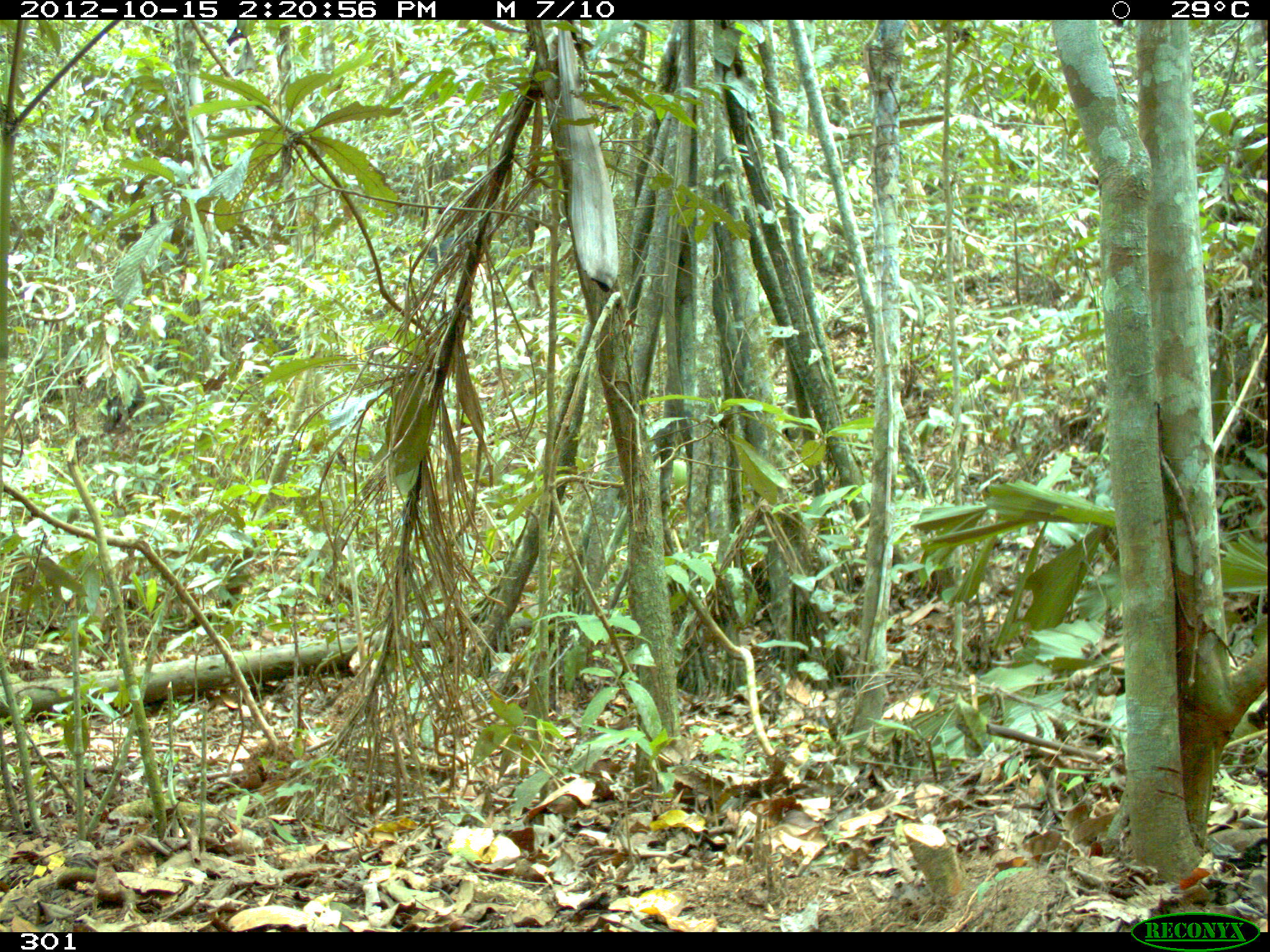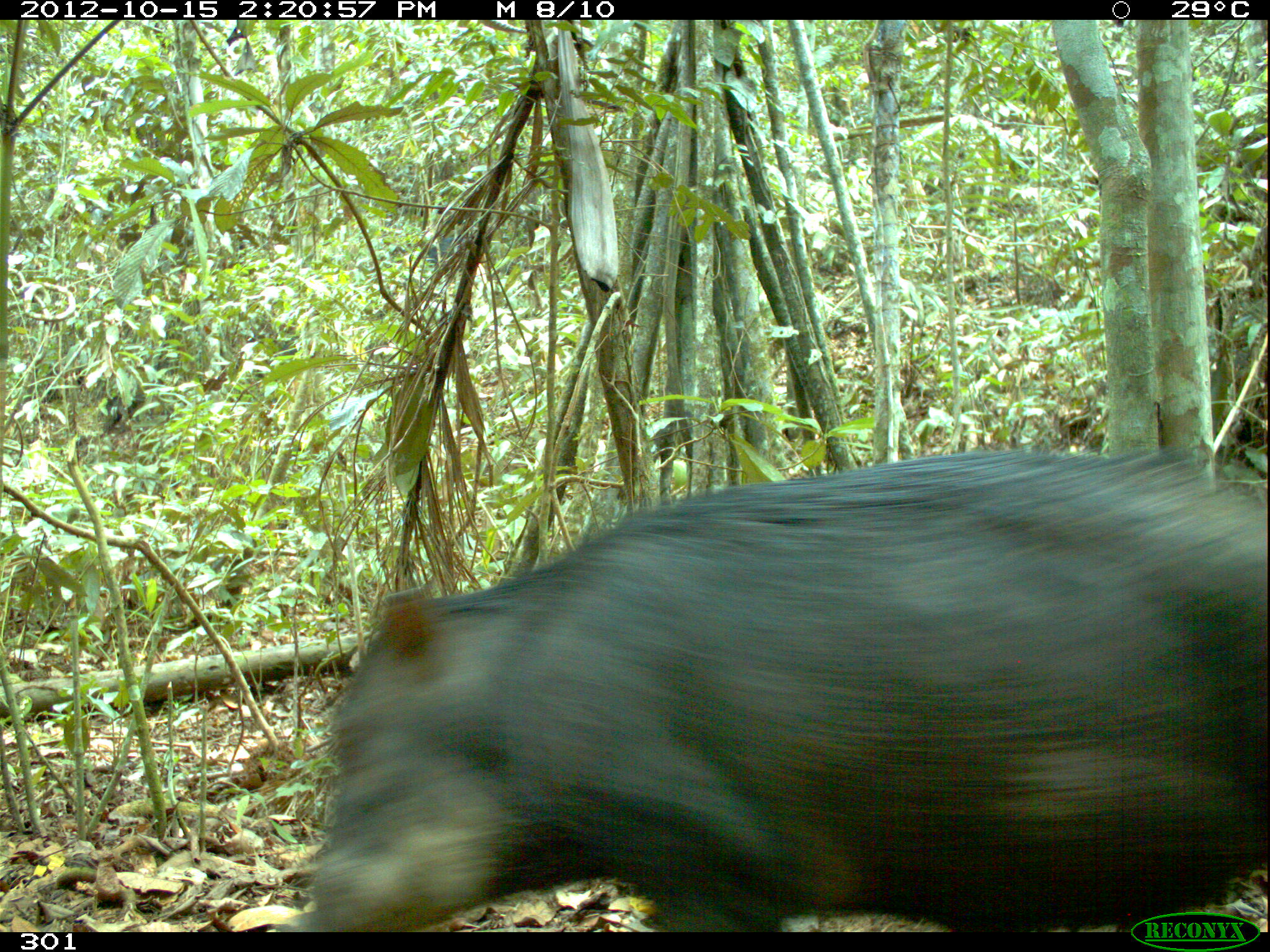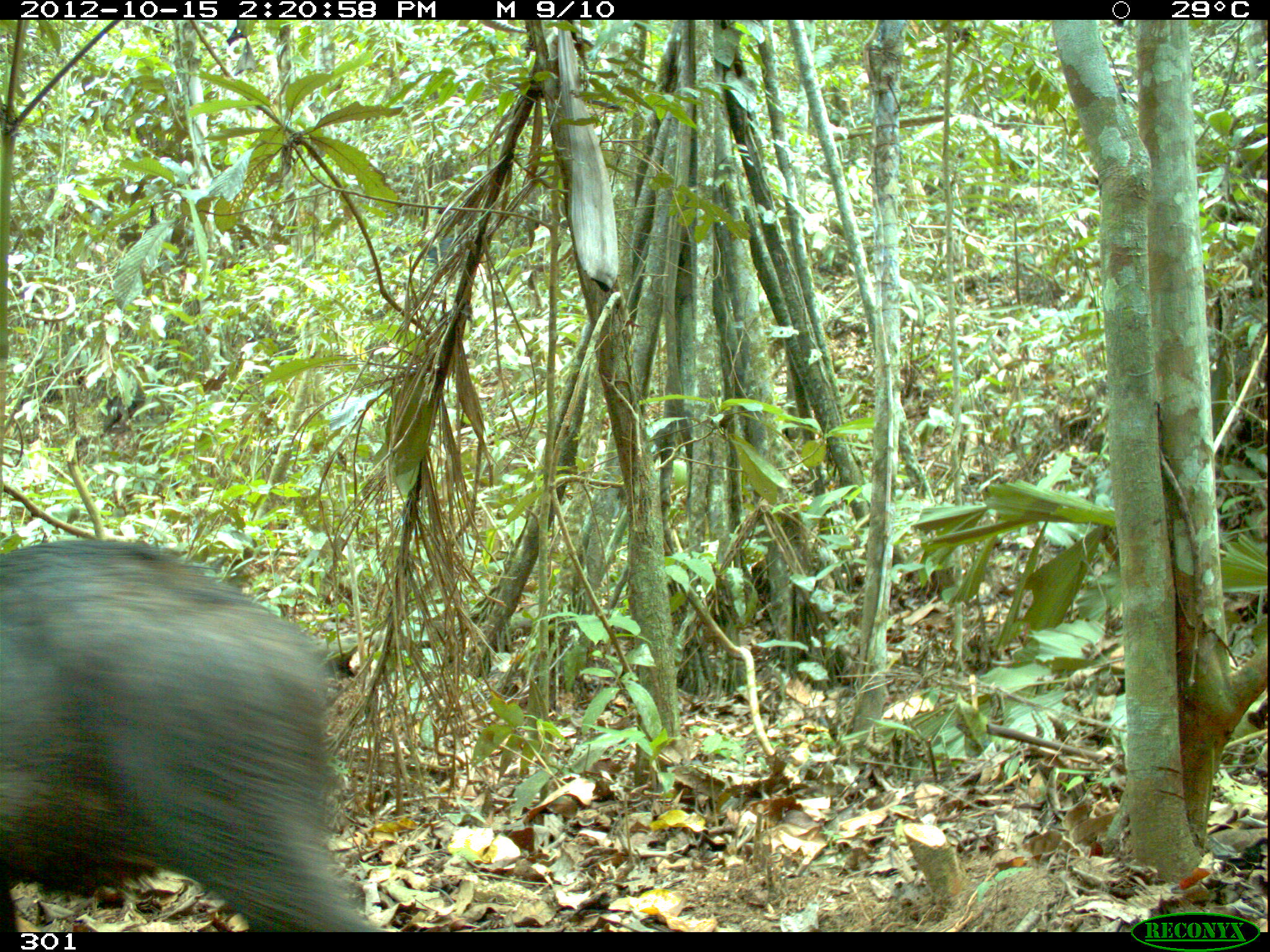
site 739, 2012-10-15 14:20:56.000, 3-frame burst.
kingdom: Animalia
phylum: Chordata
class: Mammalia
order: Artiodactyla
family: Tayassuidae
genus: Tayassu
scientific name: Tayassu pecari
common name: white-lipped peccary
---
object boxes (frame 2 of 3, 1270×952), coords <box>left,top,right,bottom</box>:
tayassu pecari: <box>298,440,1270,932</box>